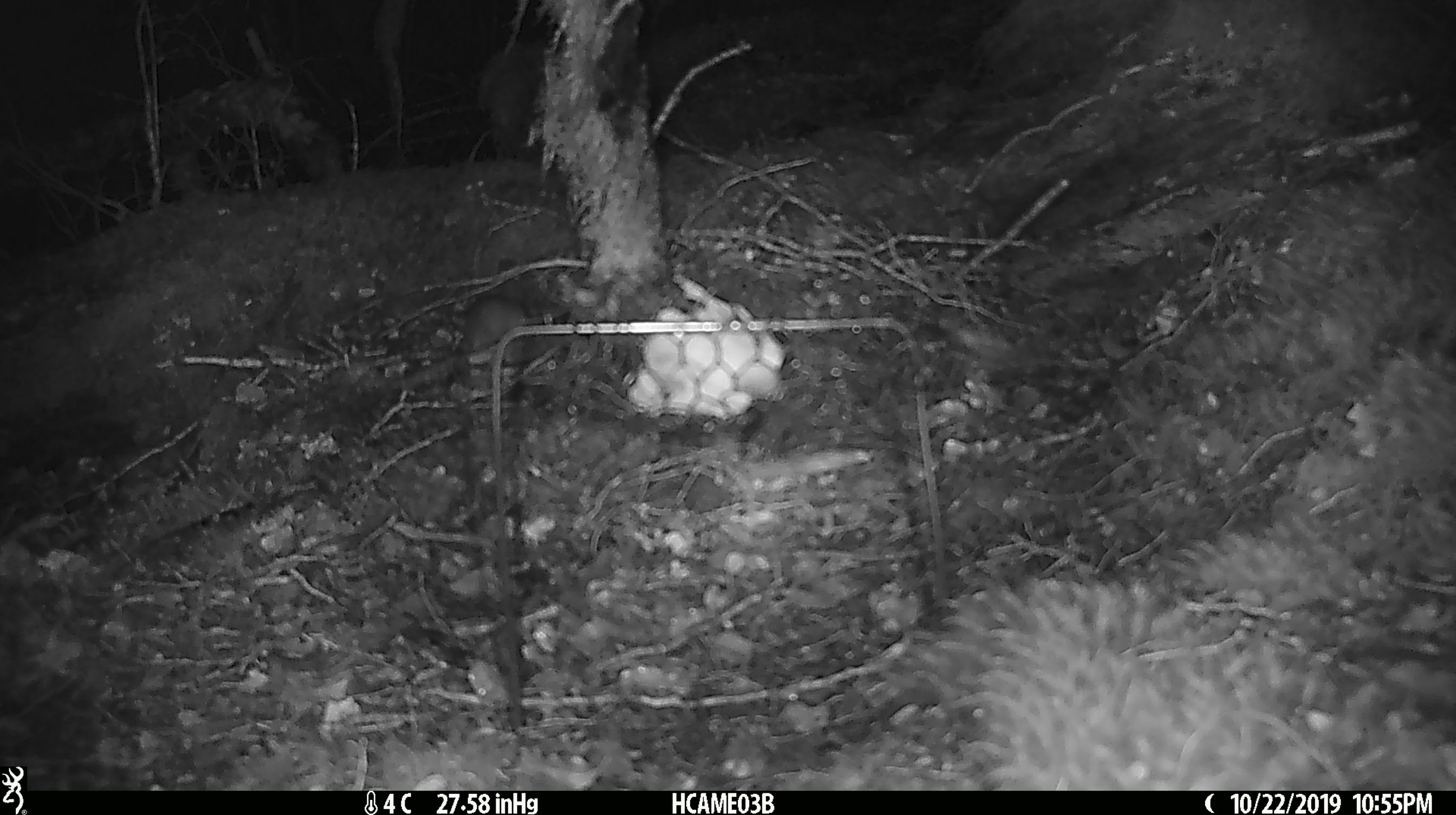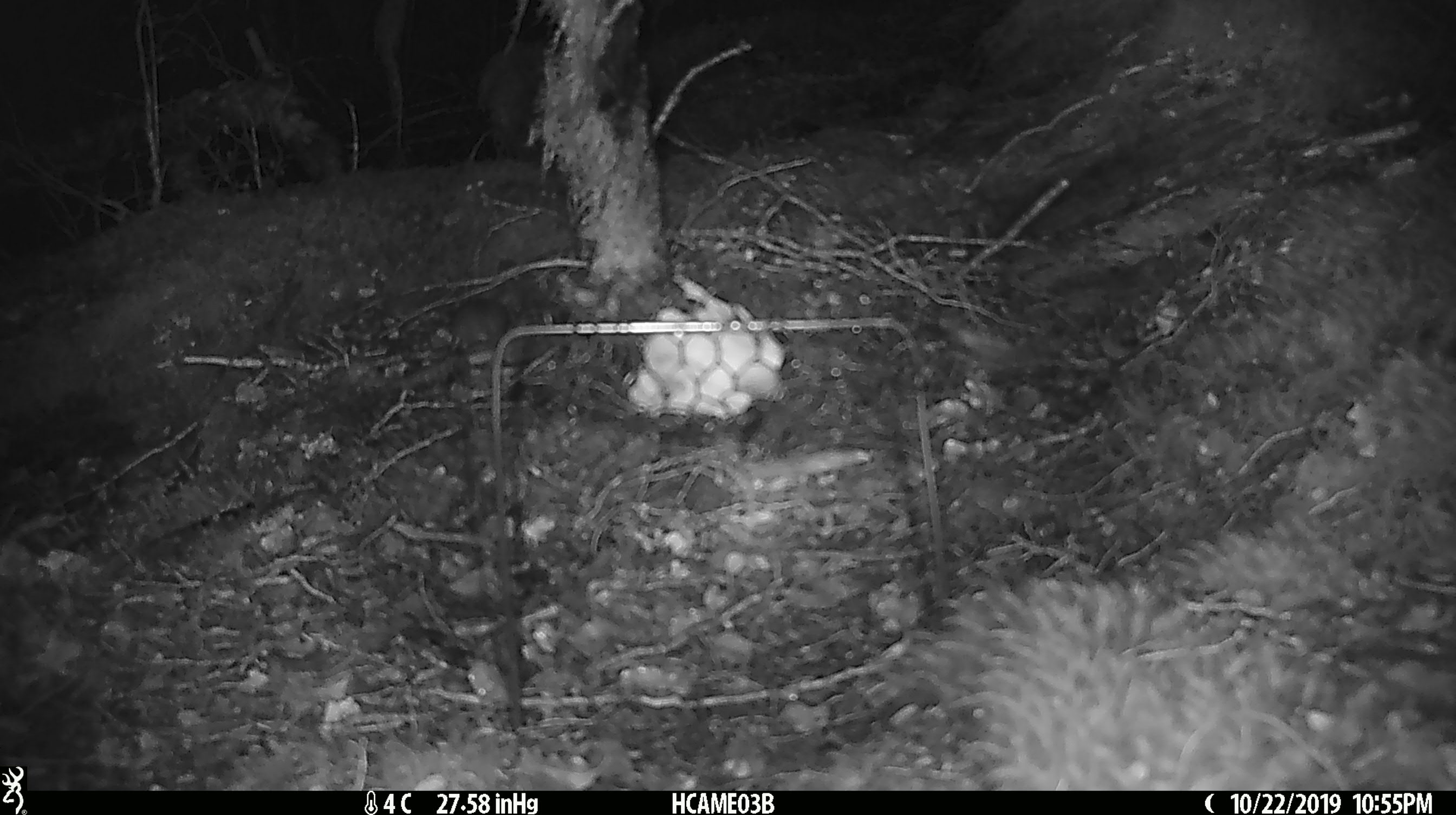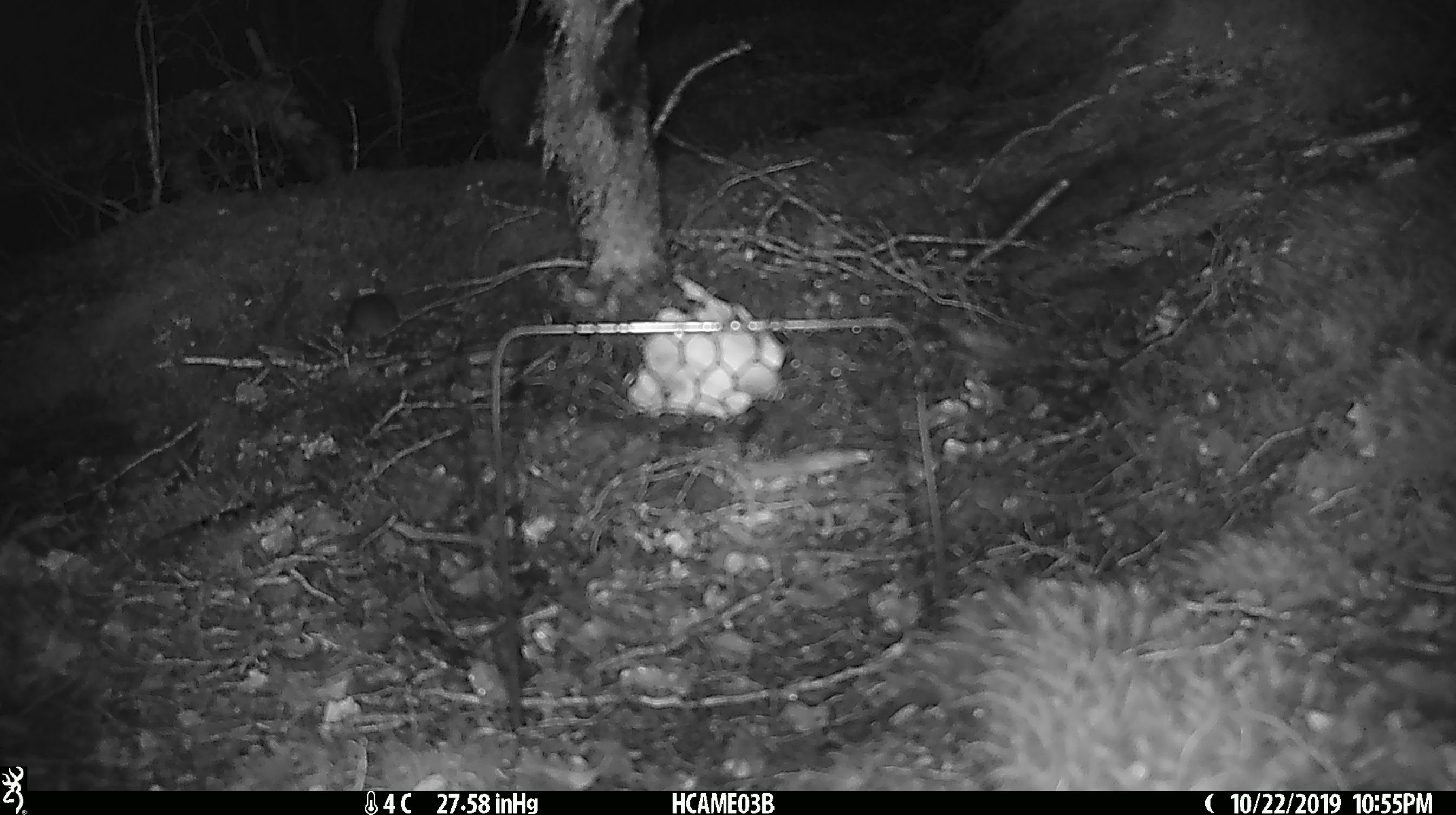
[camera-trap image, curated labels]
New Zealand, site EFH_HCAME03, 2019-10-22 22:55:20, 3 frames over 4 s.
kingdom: Animalia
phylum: Chordata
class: Mammalia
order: Rodentia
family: Muridae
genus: Mus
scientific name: Mus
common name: mouse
Mouse (Mus).